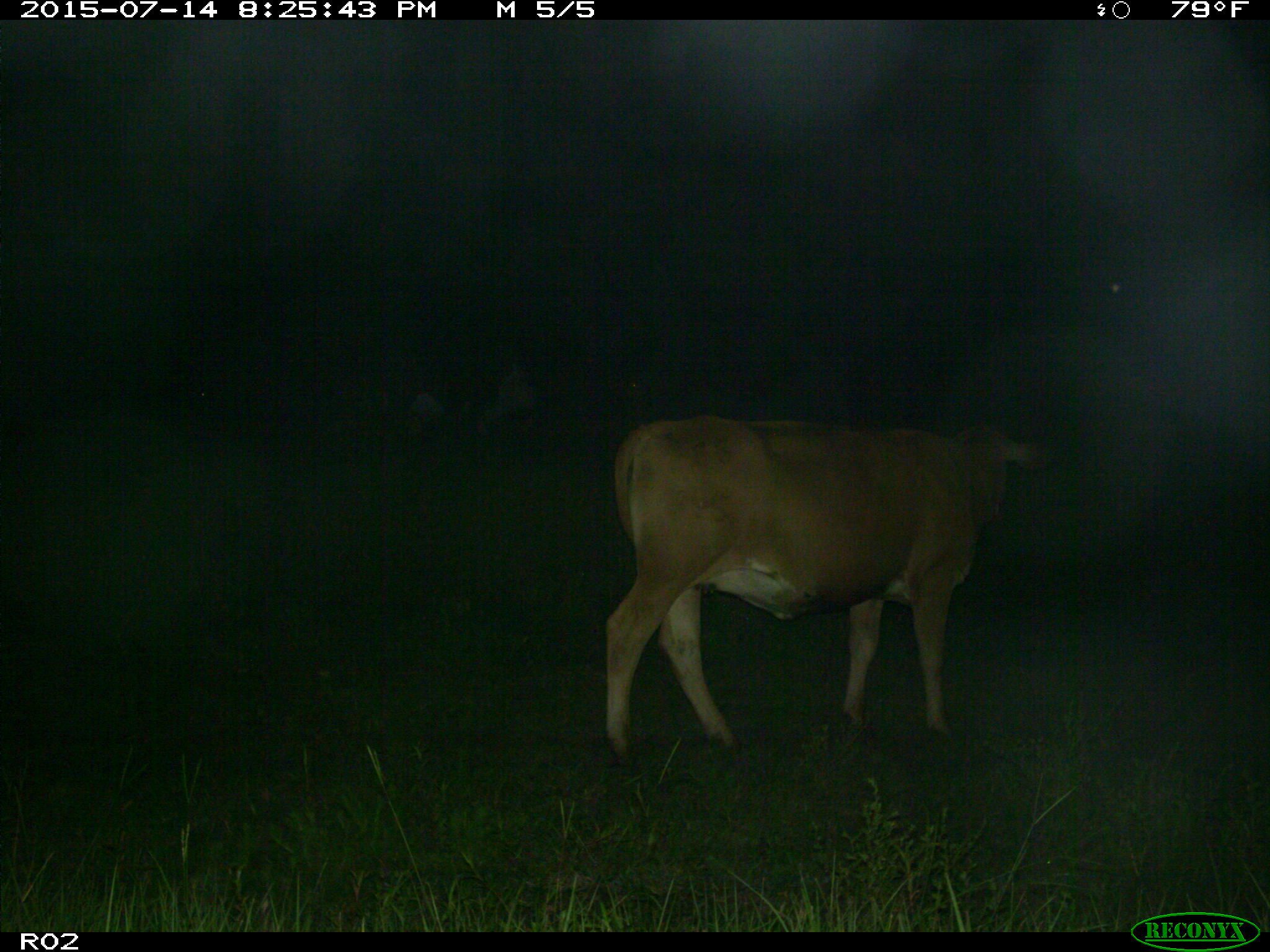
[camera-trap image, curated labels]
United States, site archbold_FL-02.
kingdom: Animalia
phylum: Chordata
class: Mammalia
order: Artiodactyla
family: Bovidae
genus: Bos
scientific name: Bos taurus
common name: domestic cow